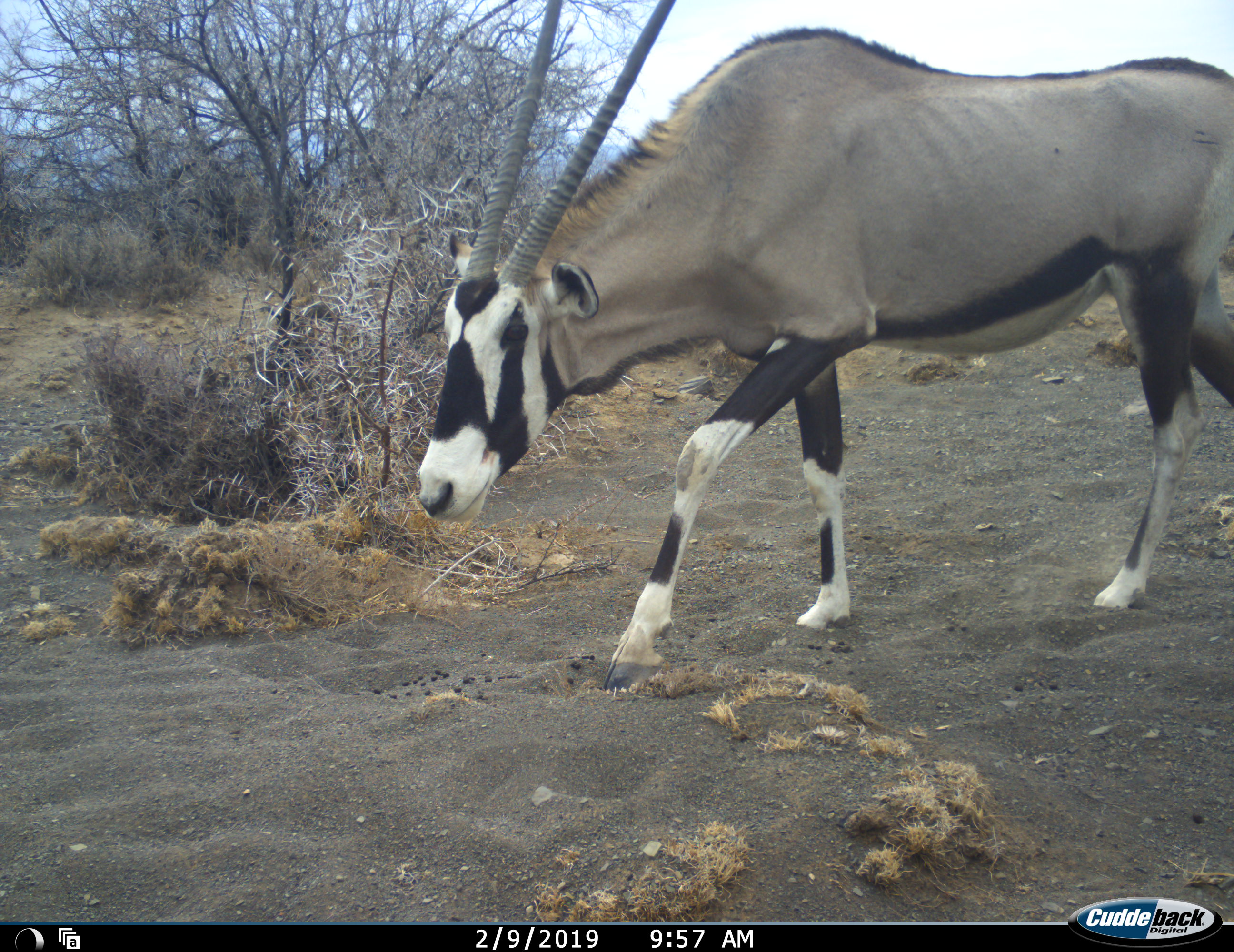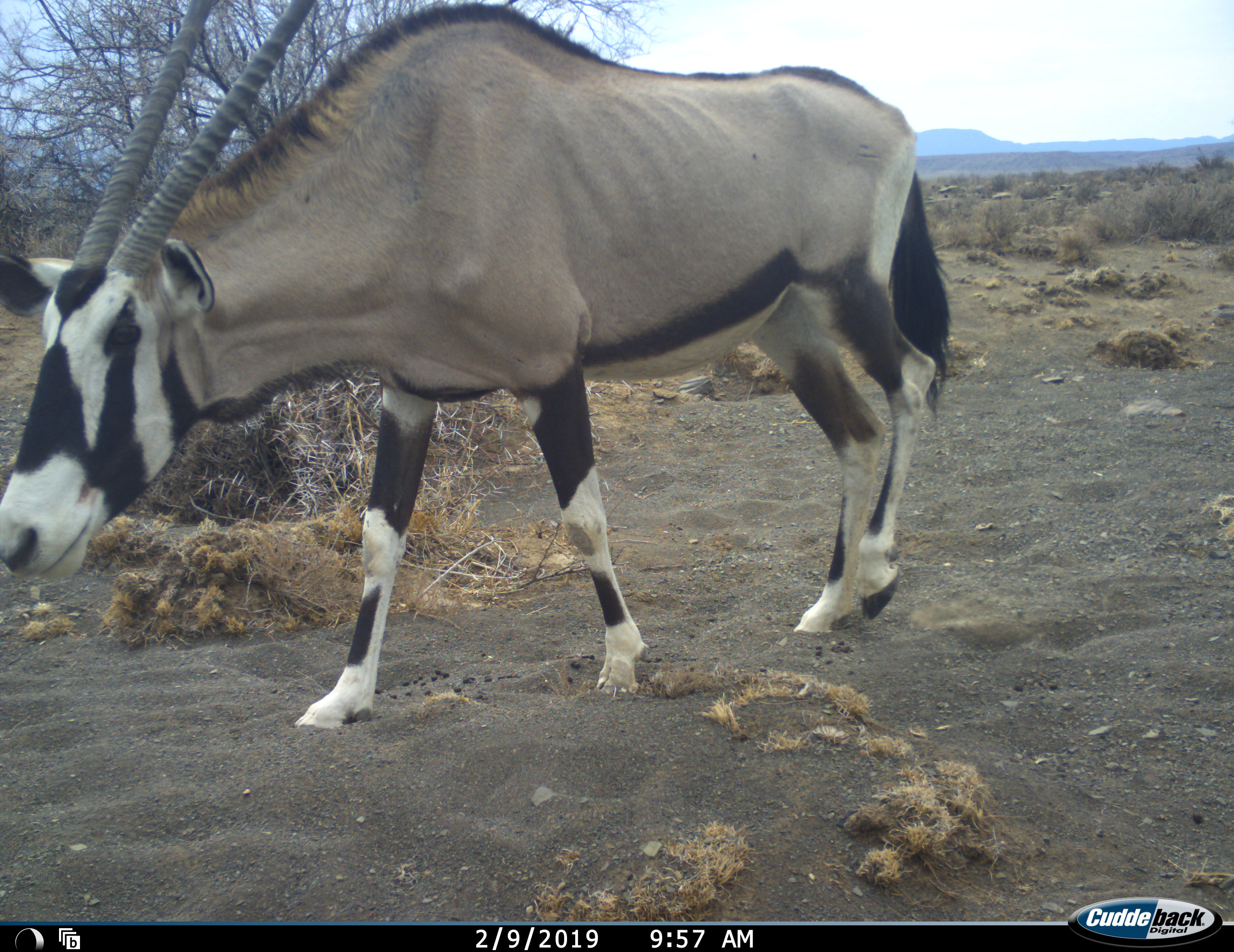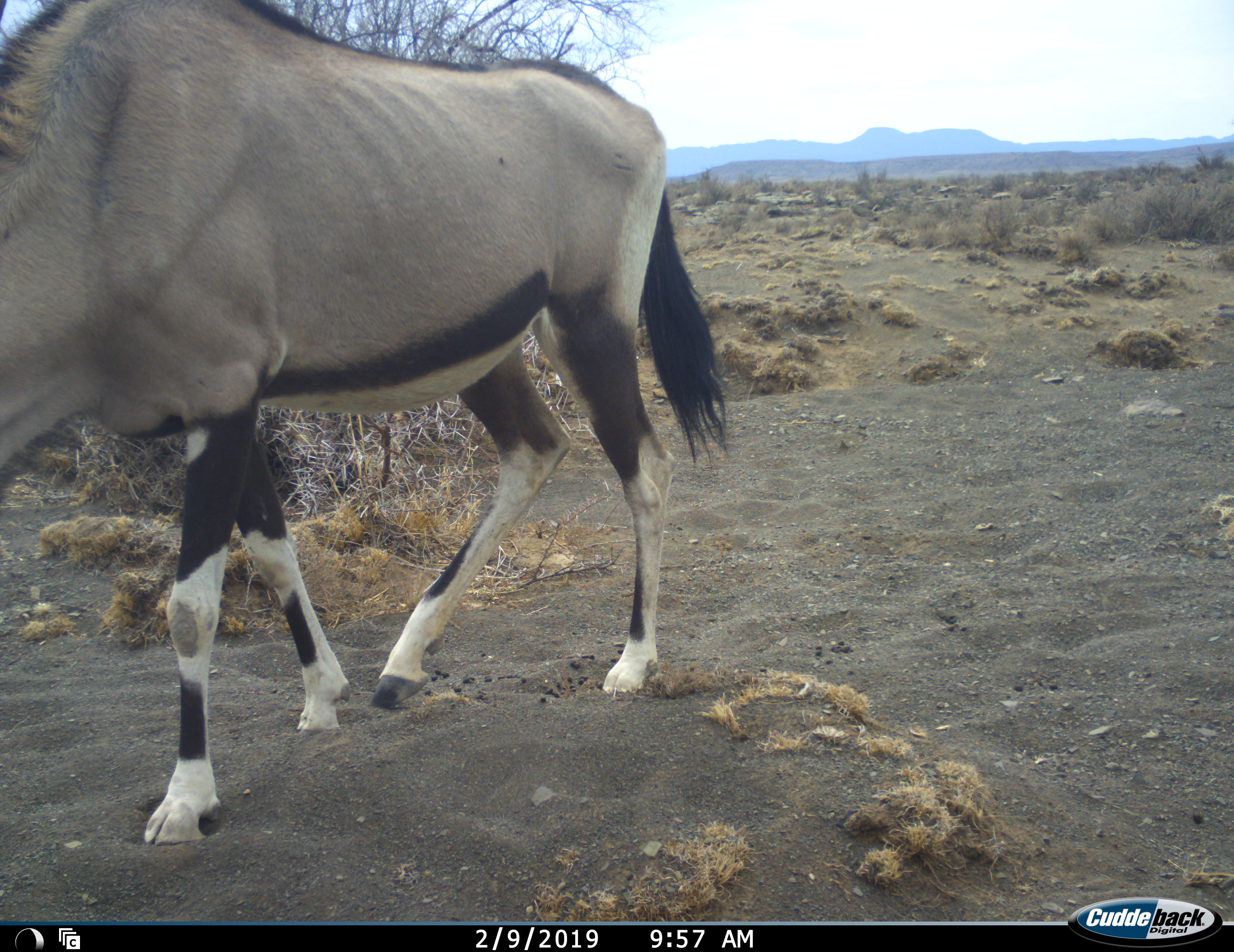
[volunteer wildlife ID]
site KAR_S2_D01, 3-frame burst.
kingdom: Animalia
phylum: Chordata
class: Mammalia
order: Artiodactyla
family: Bovidae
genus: Oryx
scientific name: Oryx gazella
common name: gemsbok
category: oryx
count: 1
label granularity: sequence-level